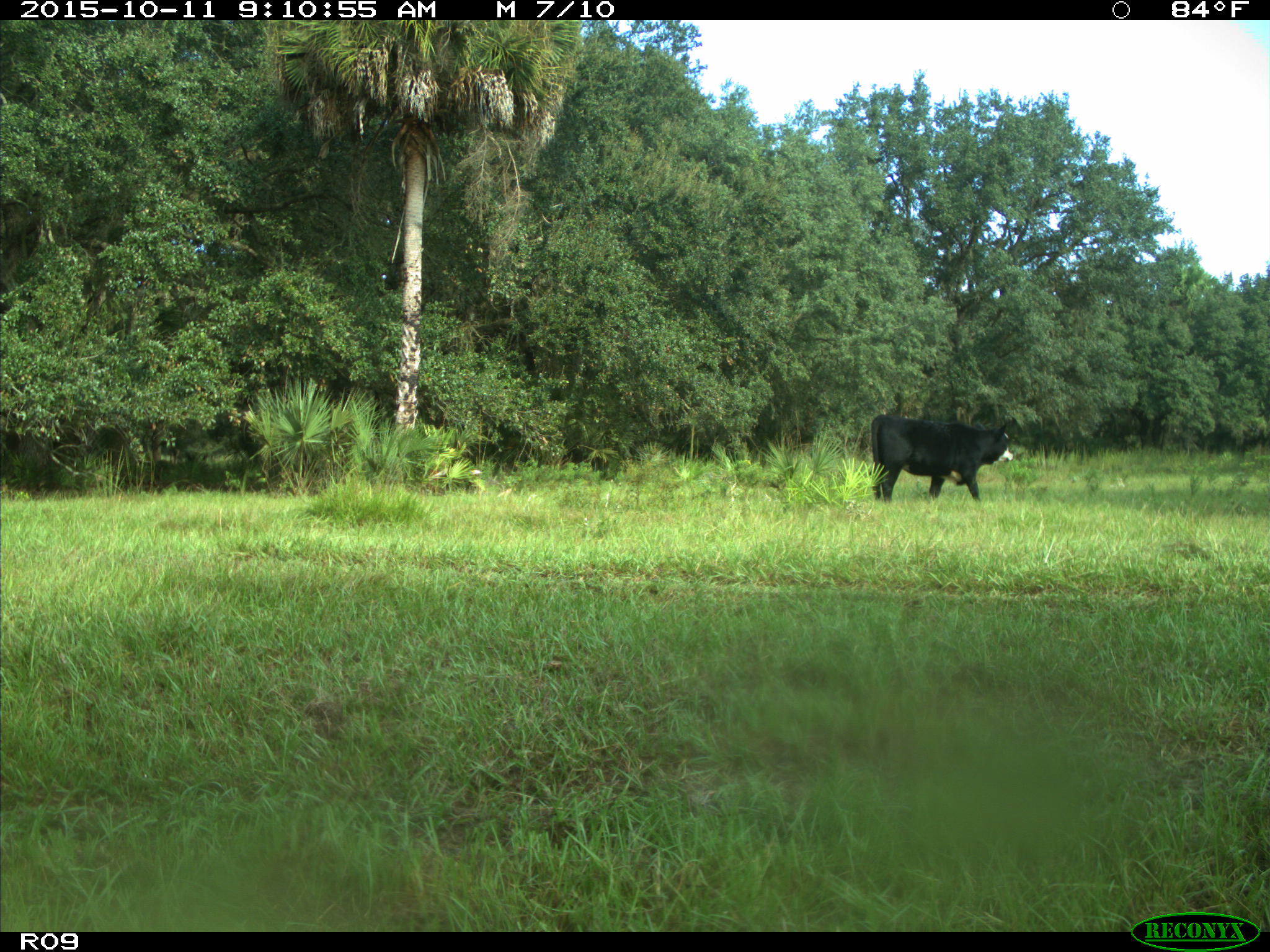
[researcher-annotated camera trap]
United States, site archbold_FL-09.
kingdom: Animalia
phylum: Chordata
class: Mammalia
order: Artiodactyla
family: Bovidae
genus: Bos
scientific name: Bos taurus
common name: domestic cow